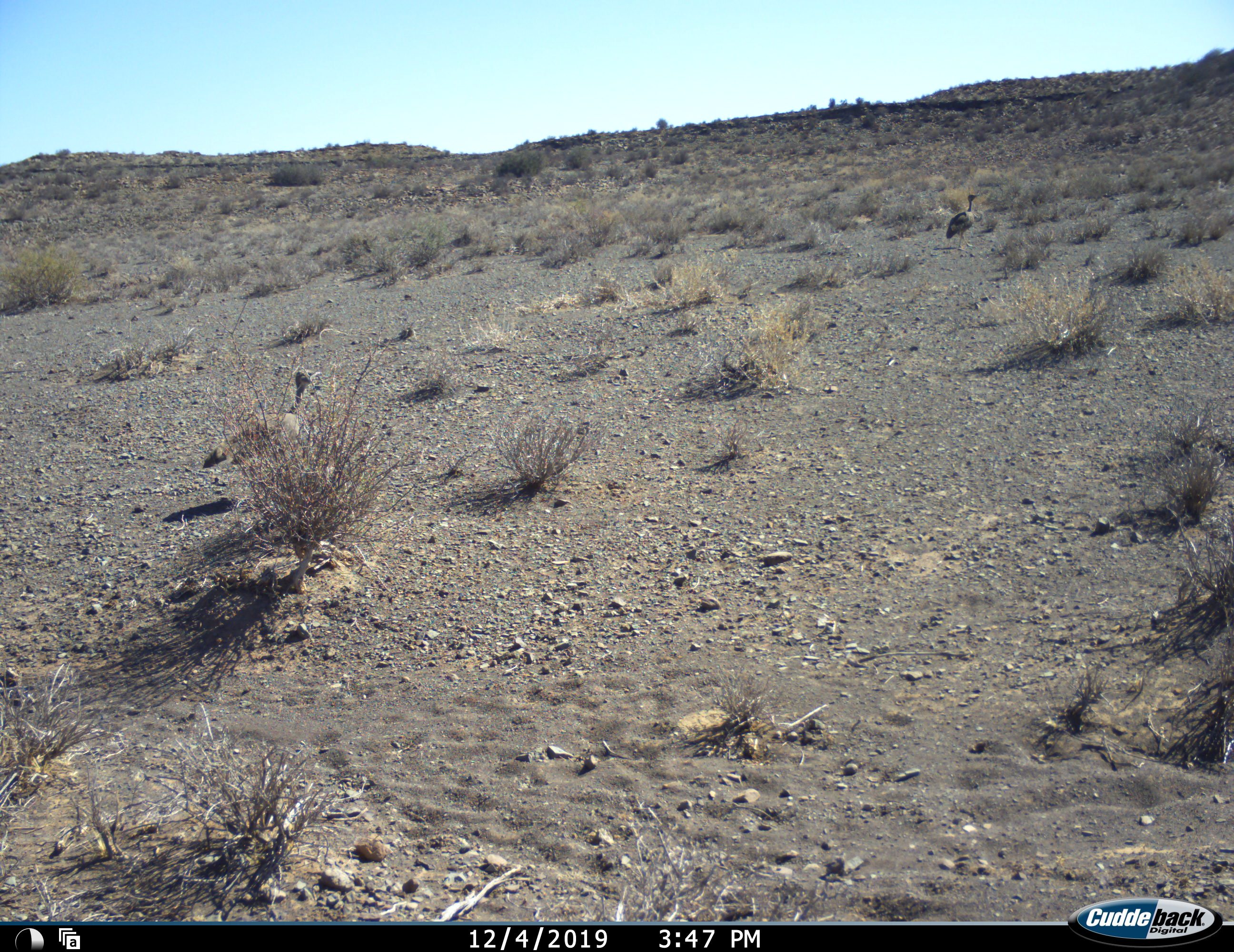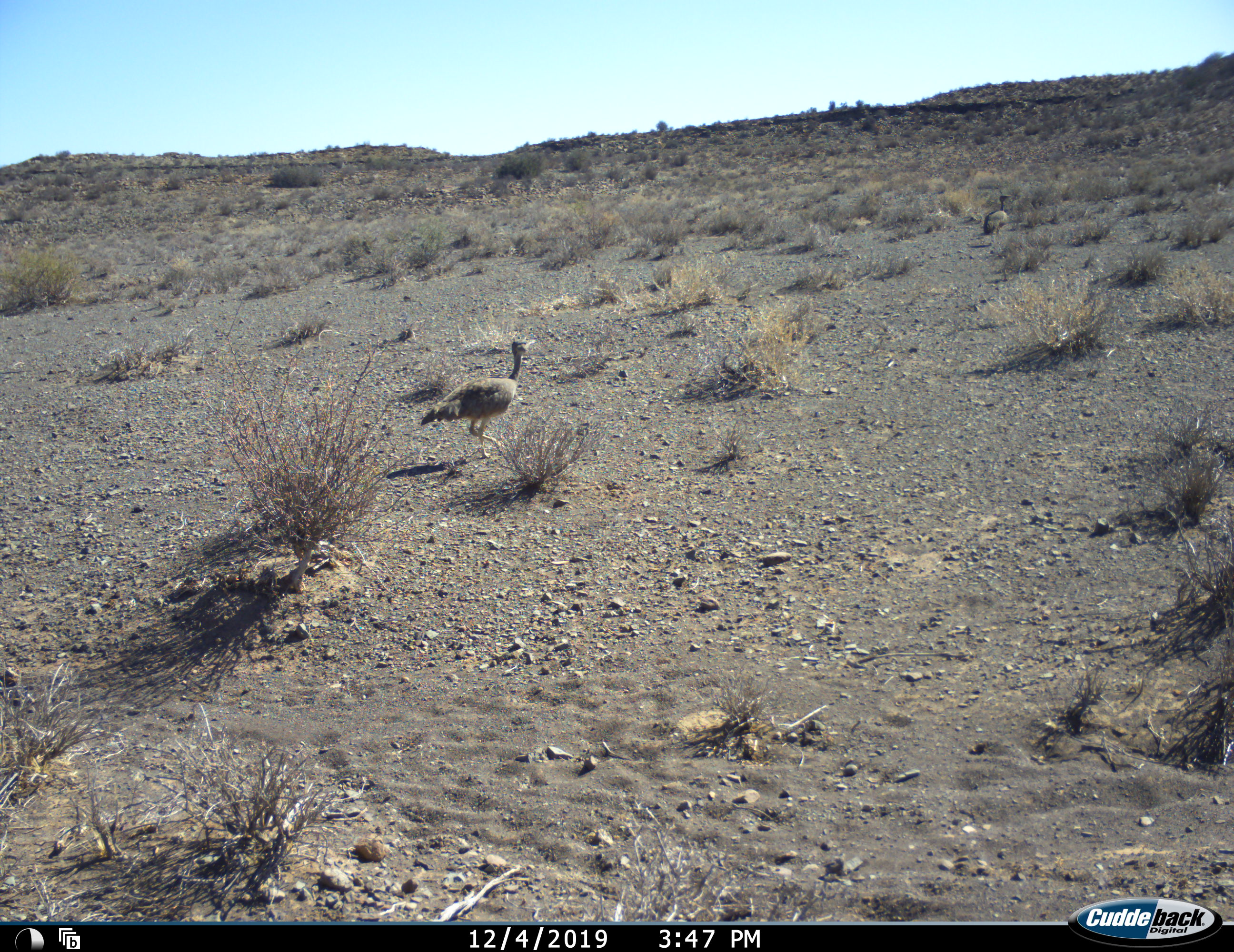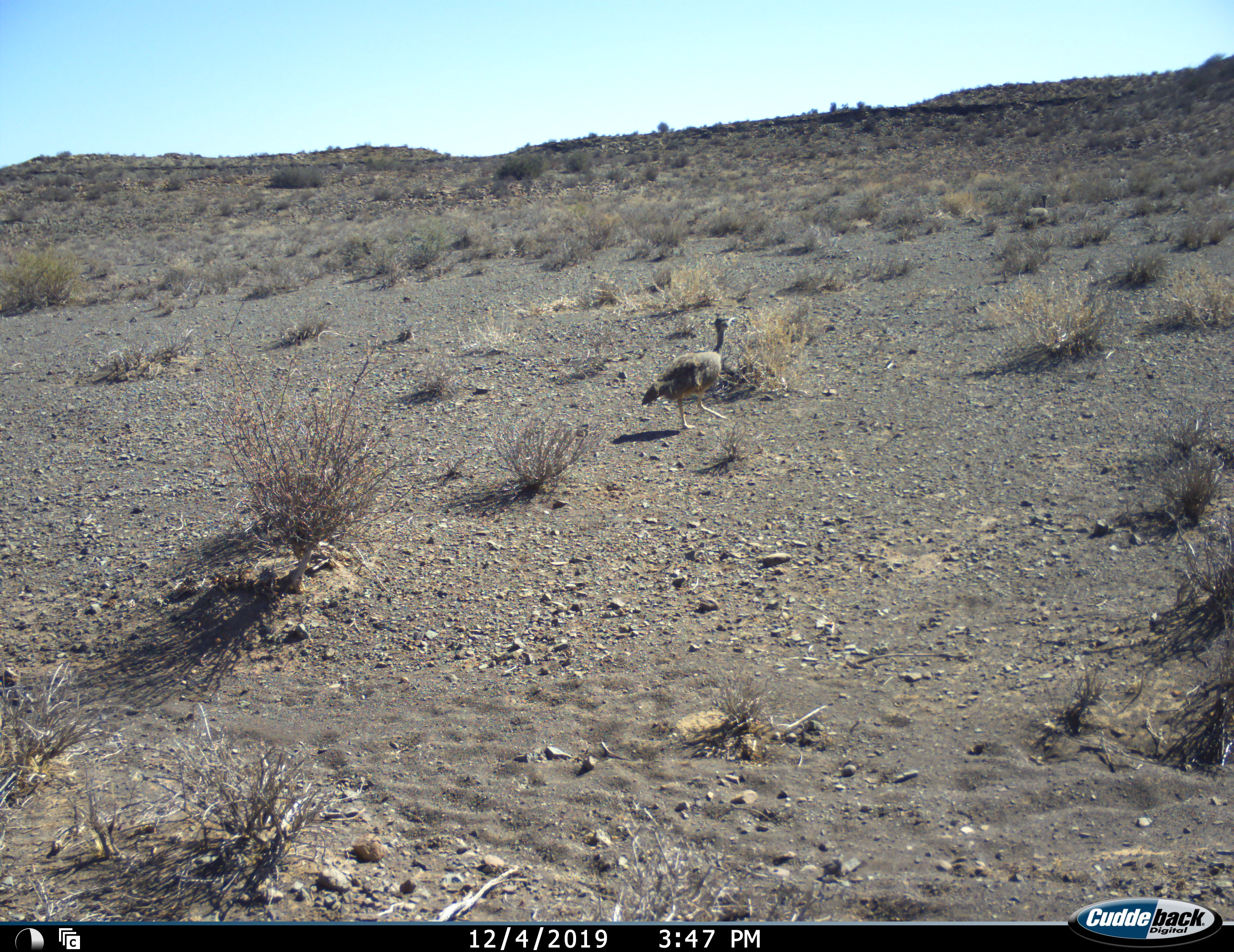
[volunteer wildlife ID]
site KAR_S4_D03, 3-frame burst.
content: unidentified animal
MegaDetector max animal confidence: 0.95